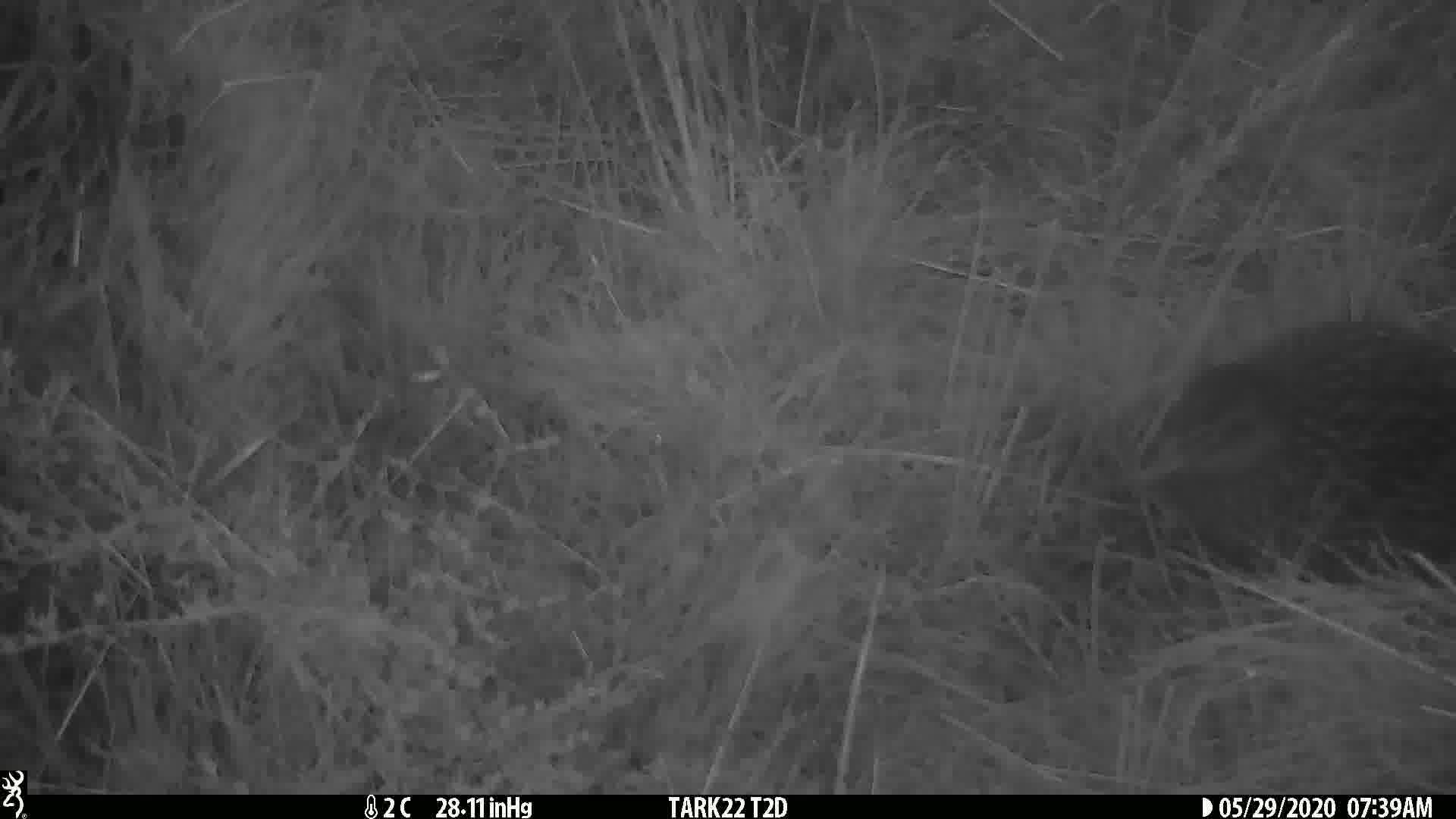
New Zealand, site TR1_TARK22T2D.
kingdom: Animalia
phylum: Chordata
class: Aves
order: Gruiformes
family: Rallidae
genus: Gallirallus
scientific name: Gallirallus australis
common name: weka